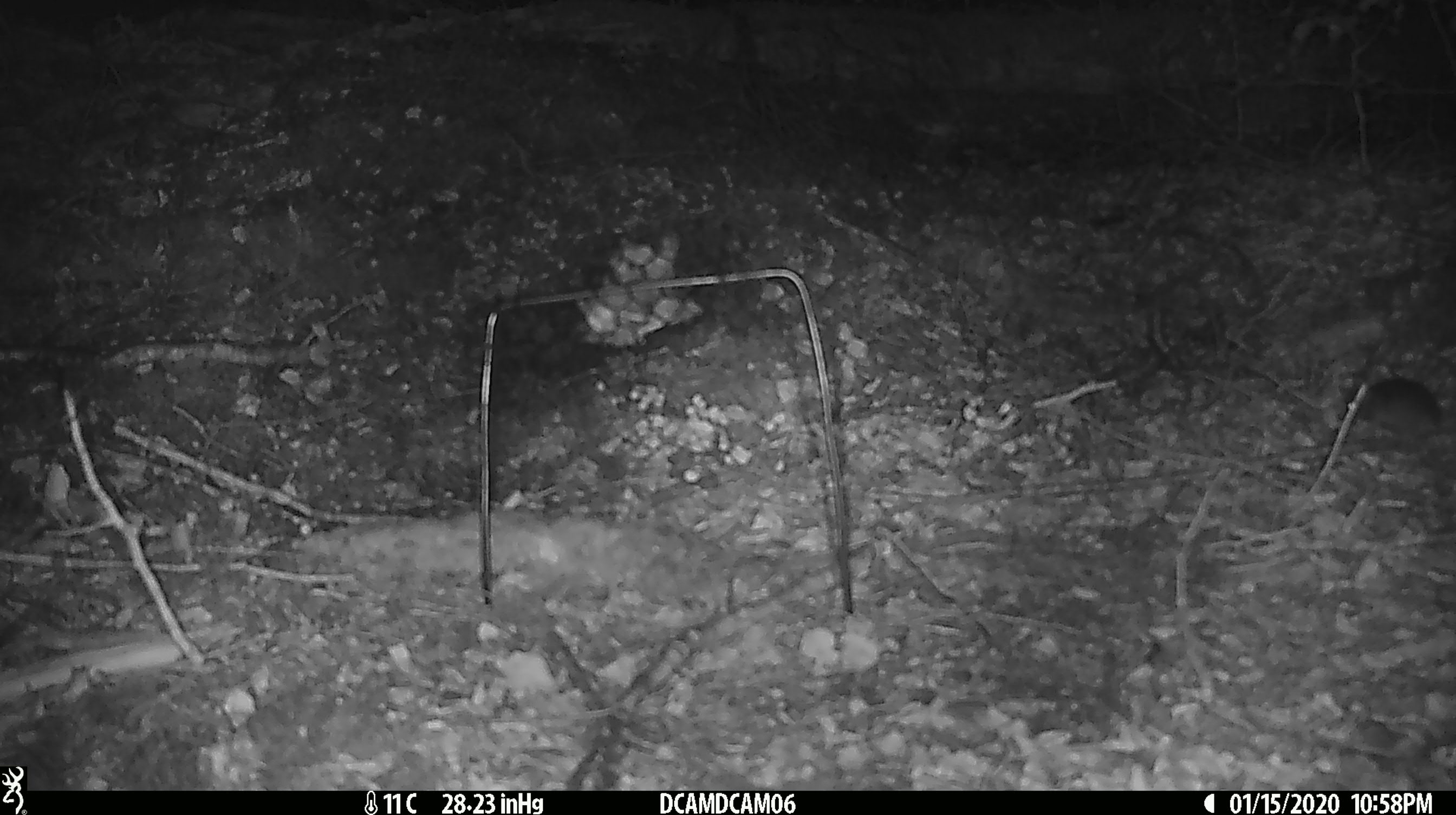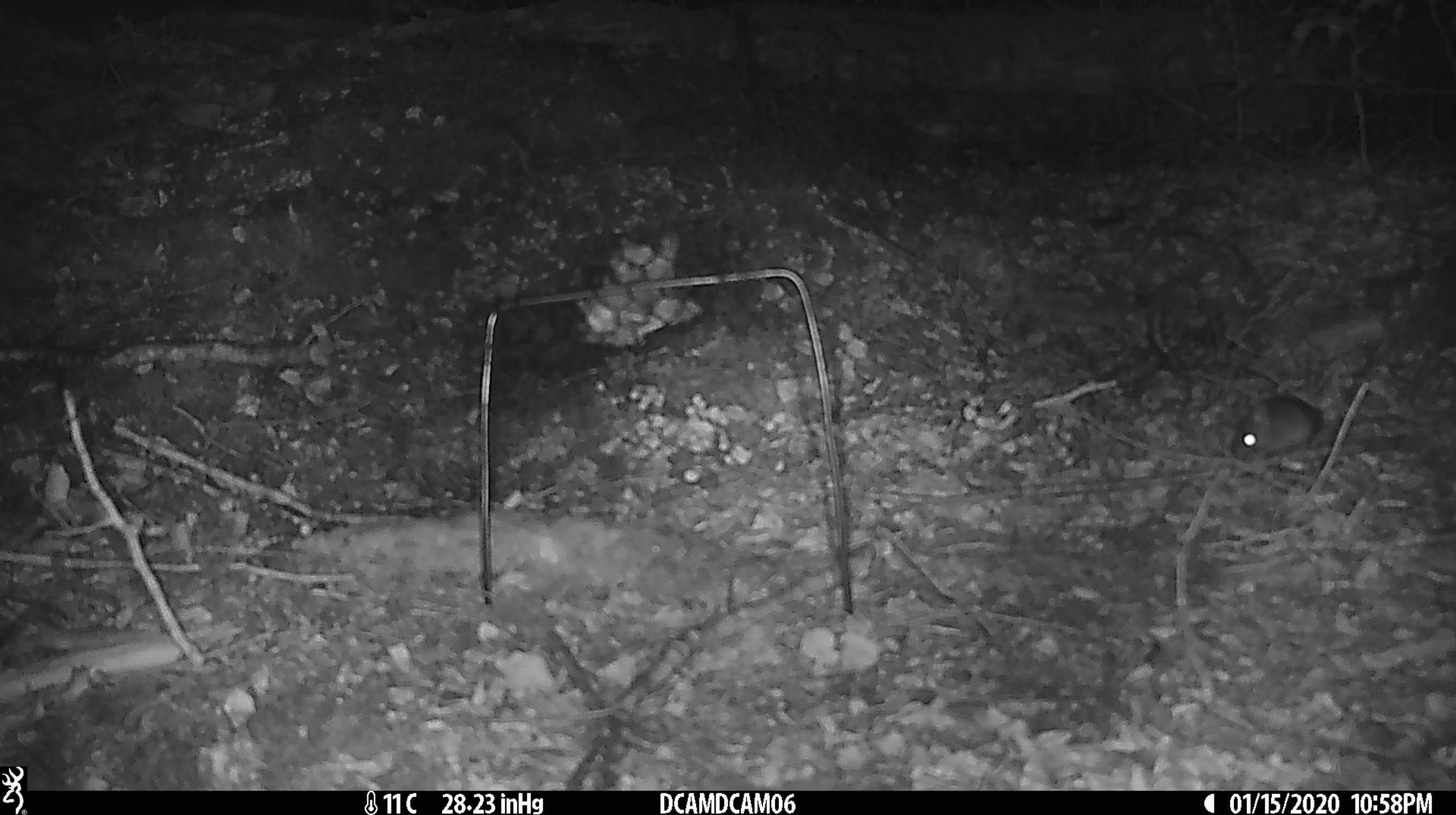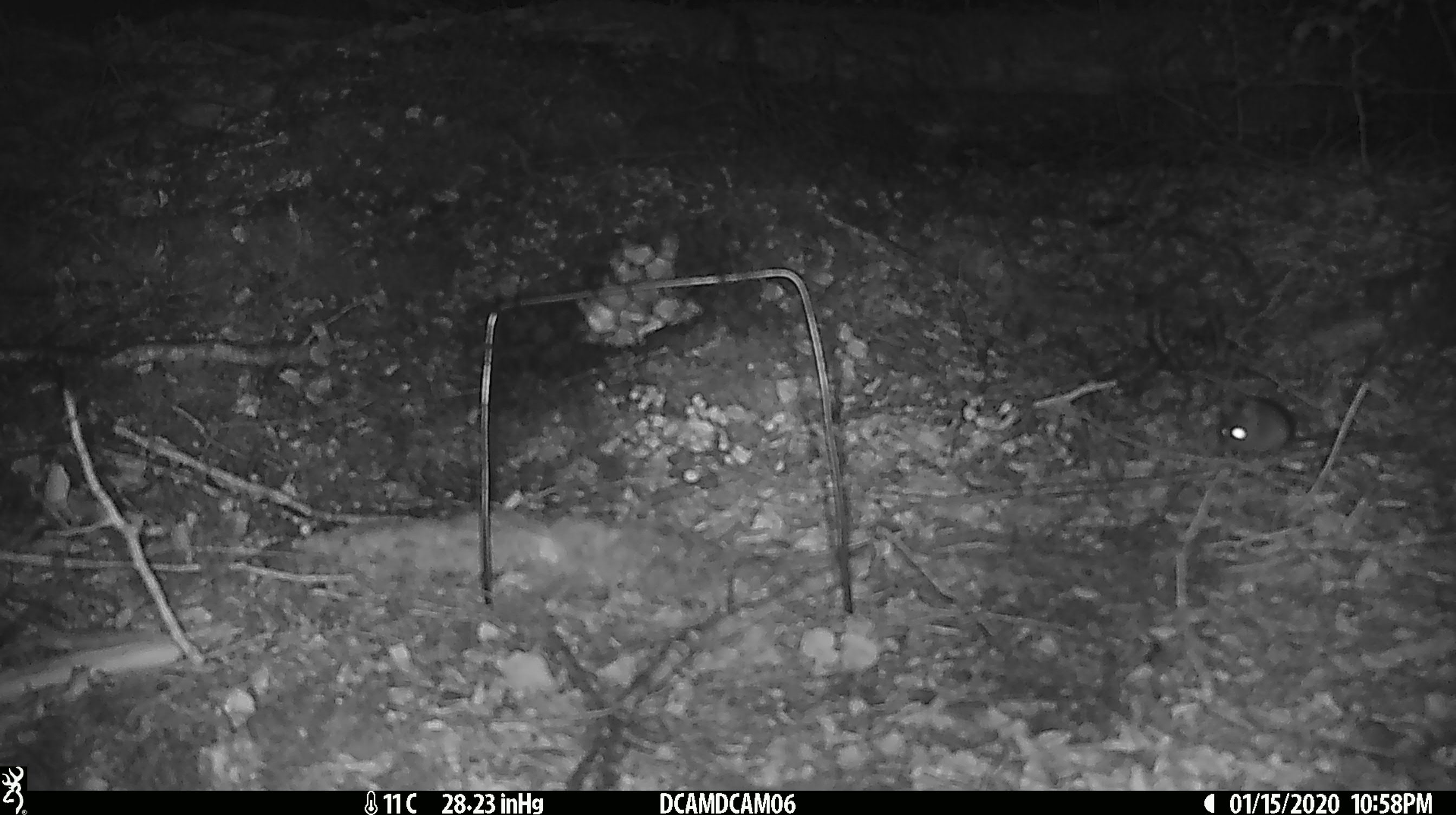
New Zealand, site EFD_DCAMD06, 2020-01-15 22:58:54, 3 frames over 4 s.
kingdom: Animalia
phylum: Chordata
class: Mammalia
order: Rodentia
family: Muridae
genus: Mus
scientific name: Mus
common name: mouse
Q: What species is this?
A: Mouse (Mus).